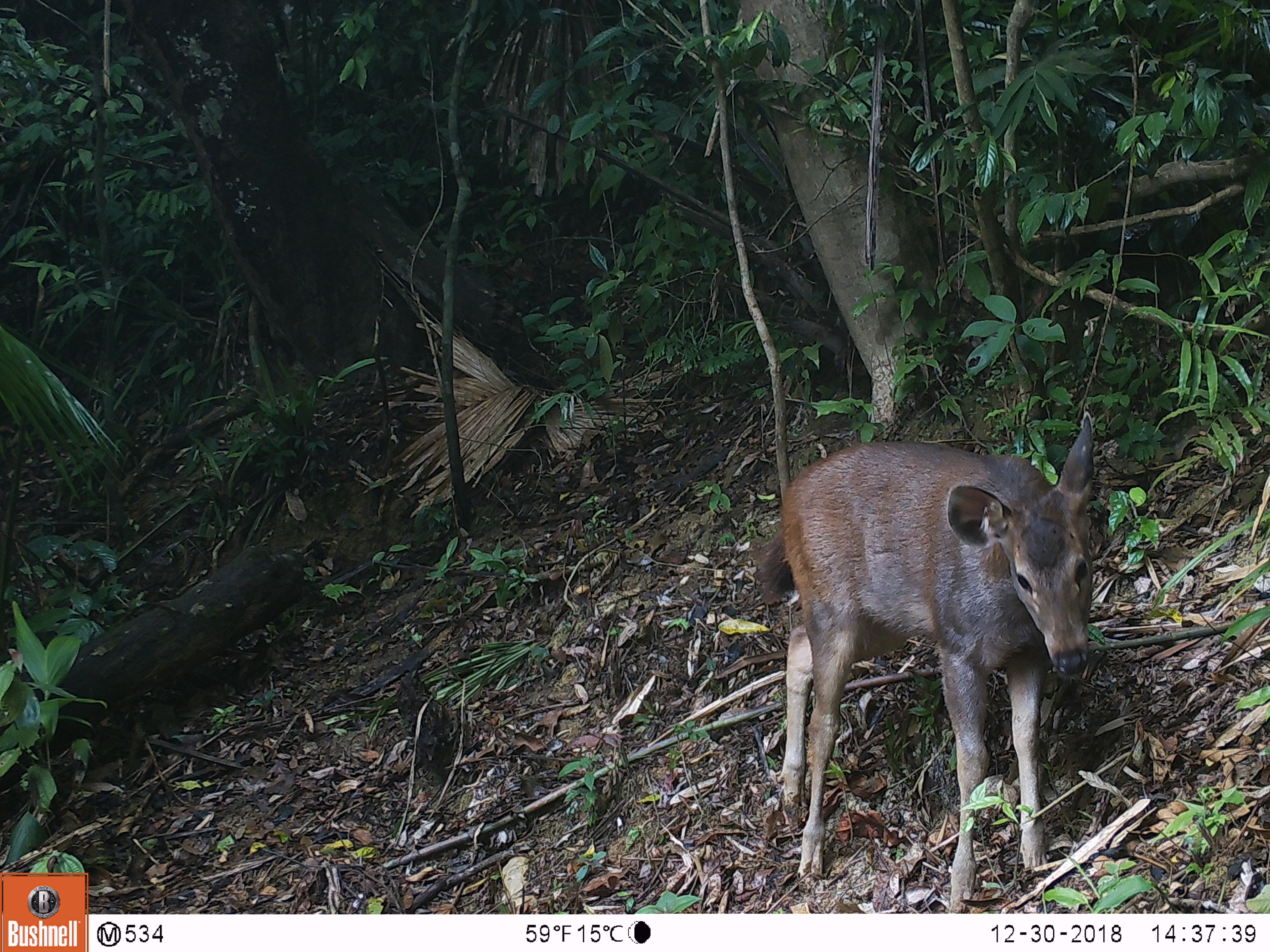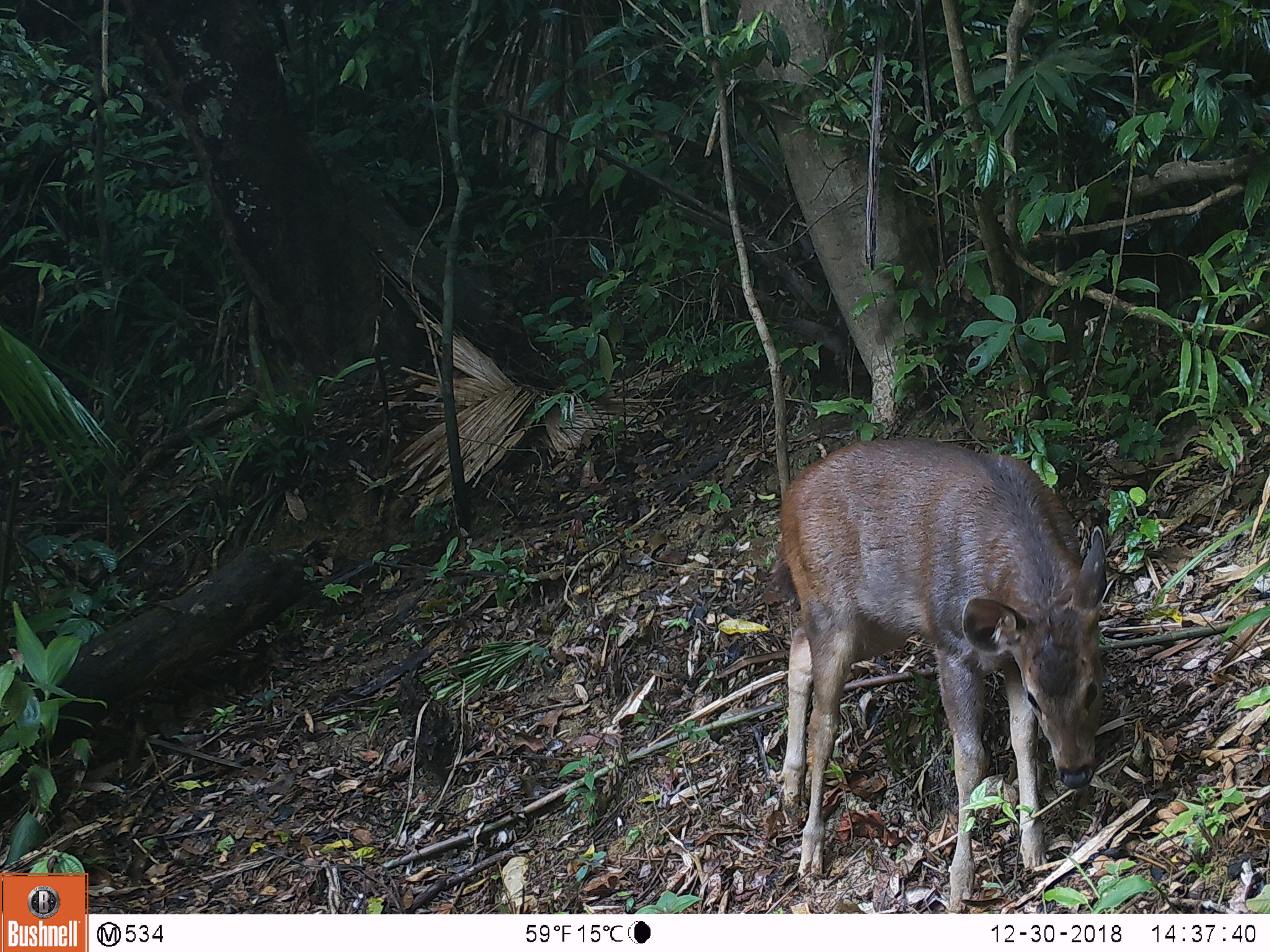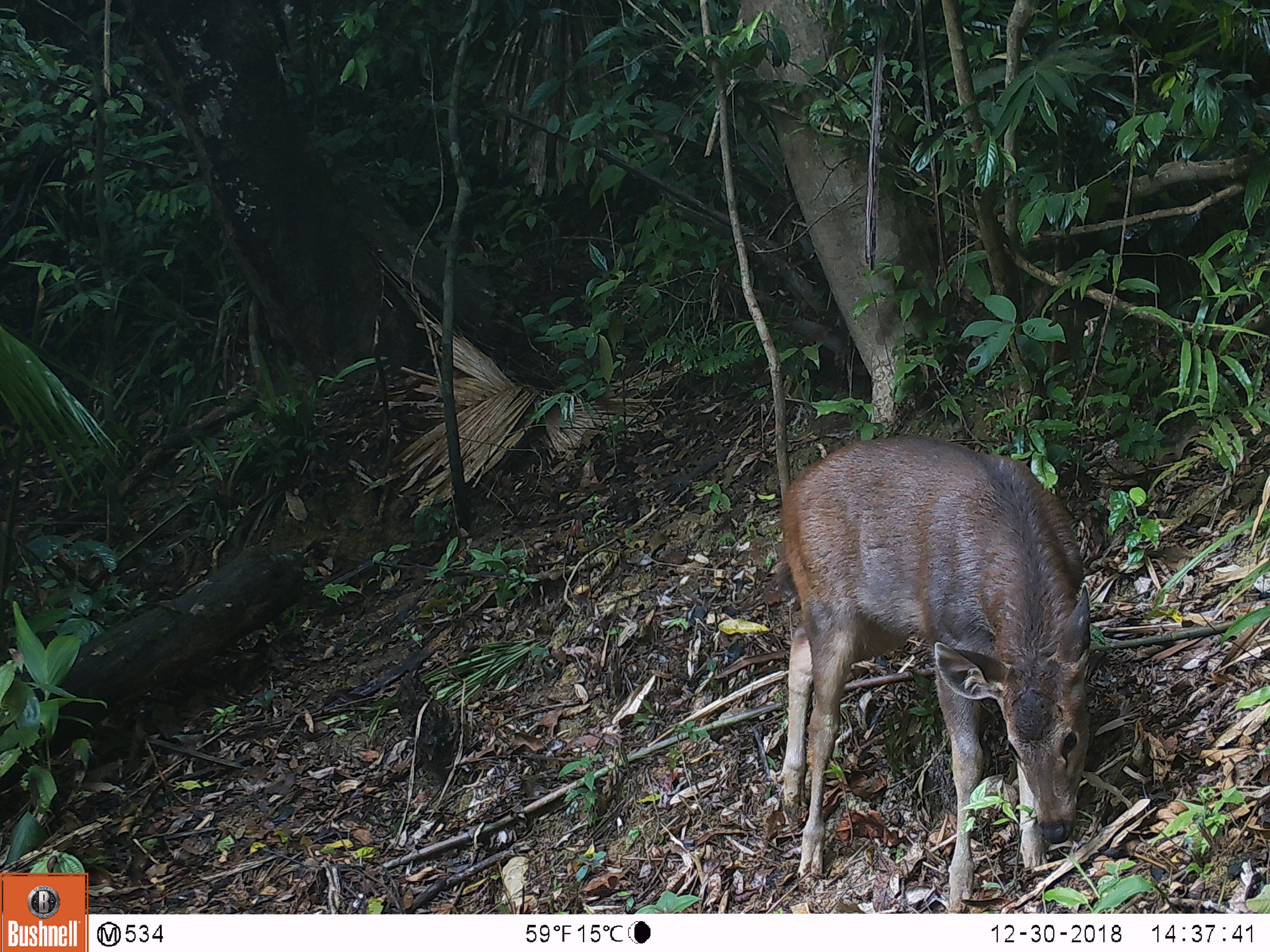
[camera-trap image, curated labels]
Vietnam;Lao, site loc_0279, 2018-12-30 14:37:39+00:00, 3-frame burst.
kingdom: Animalia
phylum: Chordata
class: Mammalia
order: Artiodactyla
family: Cervidae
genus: Rusa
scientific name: Rusa unicolor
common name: sambar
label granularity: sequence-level